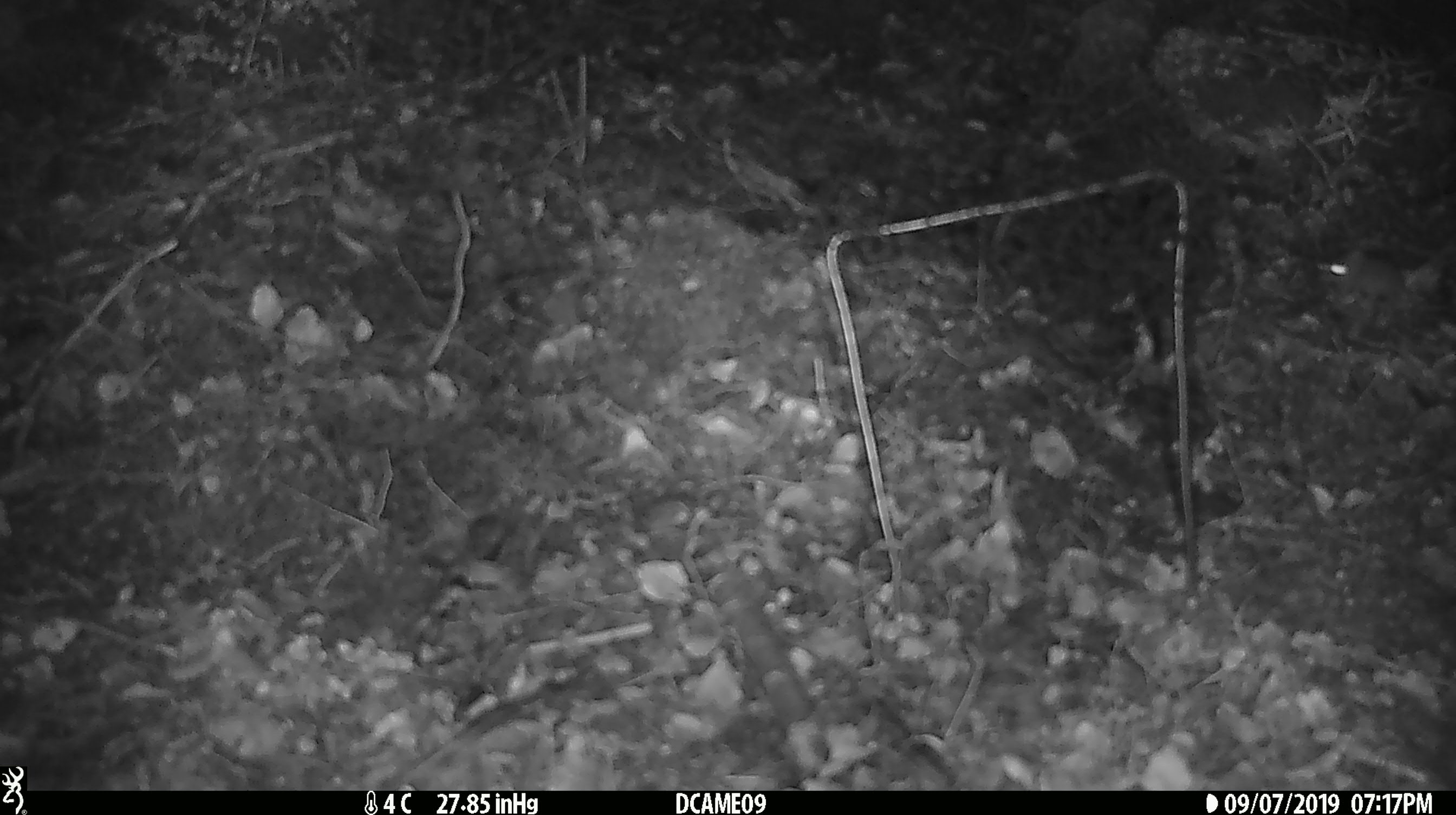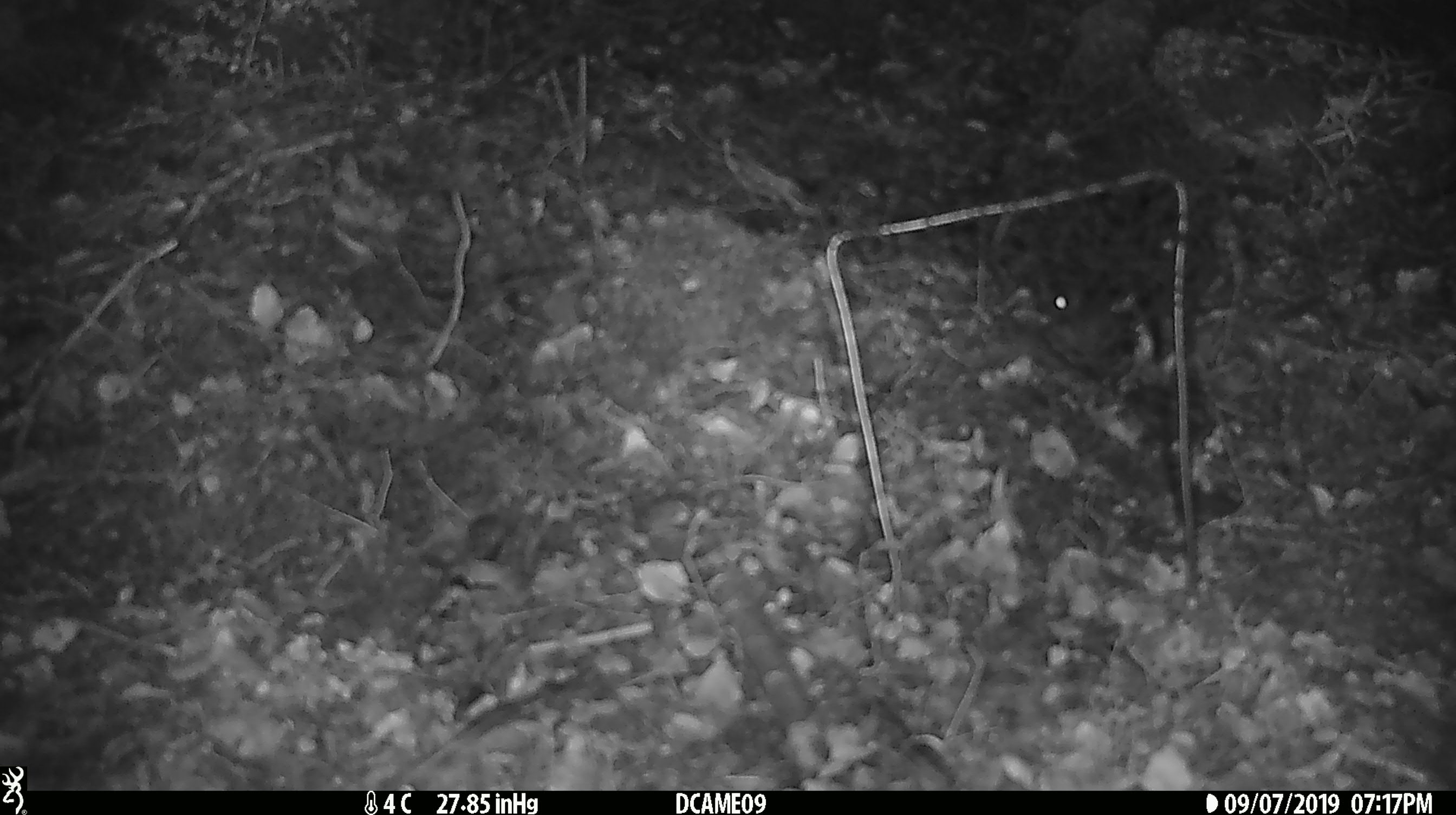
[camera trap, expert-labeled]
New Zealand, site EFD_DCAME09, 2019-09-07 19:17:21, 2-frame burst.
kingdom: Animalia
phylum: Chordata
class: Mammalia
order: Rodentia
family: Muridae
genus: Mus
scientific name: Mus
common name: mouse